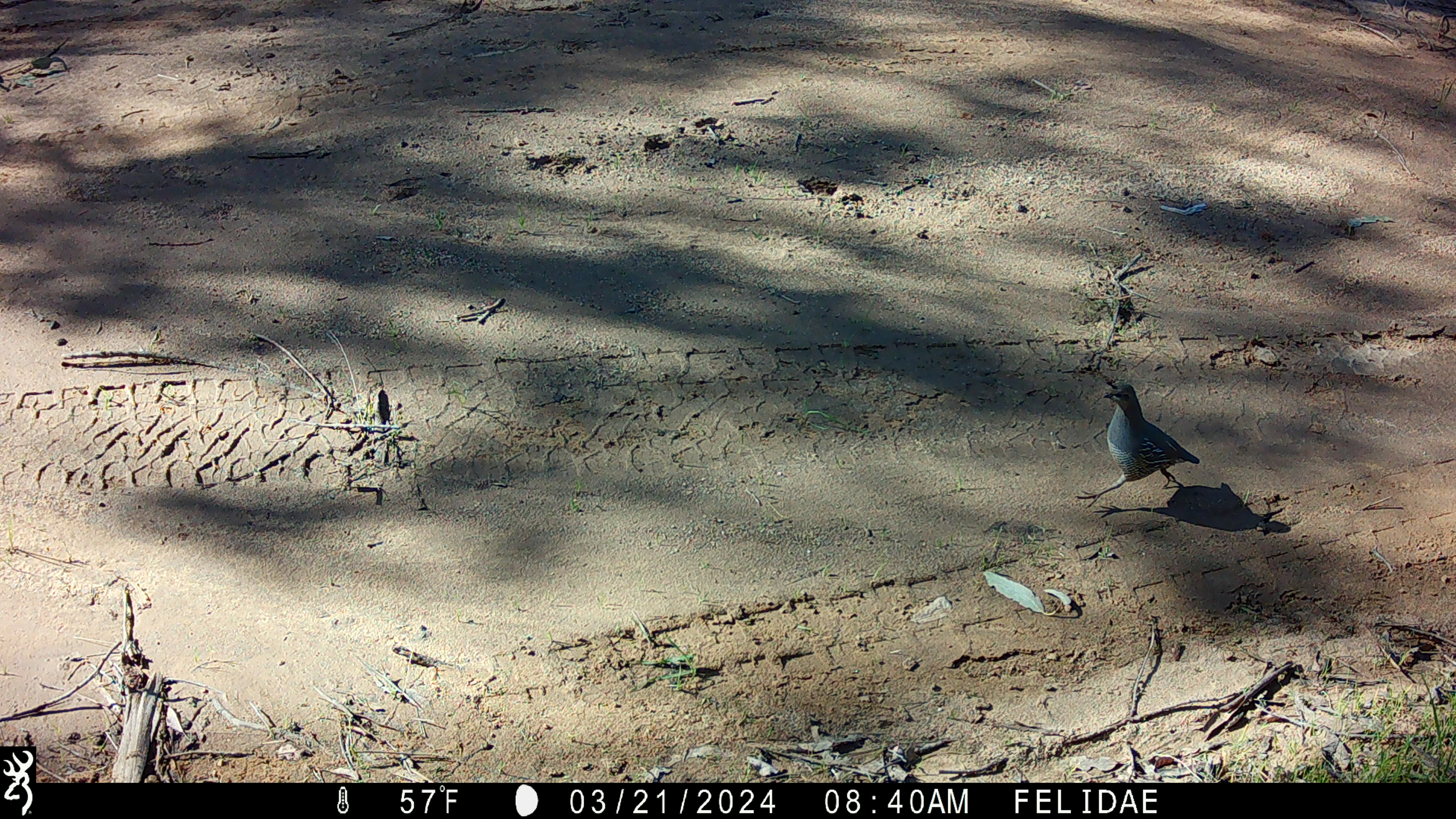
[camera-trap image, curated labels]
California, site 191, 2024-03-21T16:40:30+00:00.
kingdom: Animalia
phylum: Chordata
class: Aves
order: Galliformes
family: Odontophoridae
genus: Callipepla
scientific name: Callipepla californica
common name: california quail